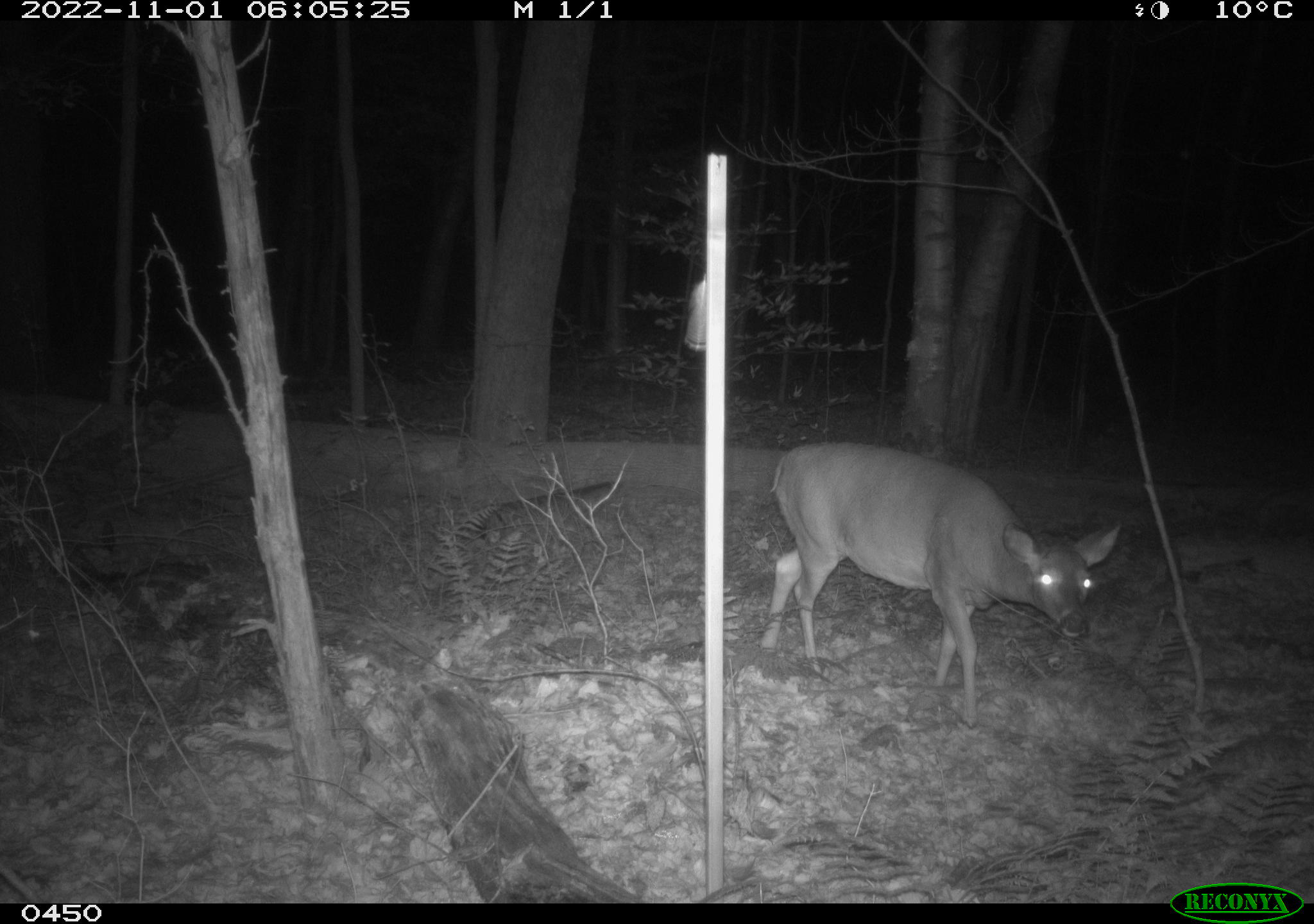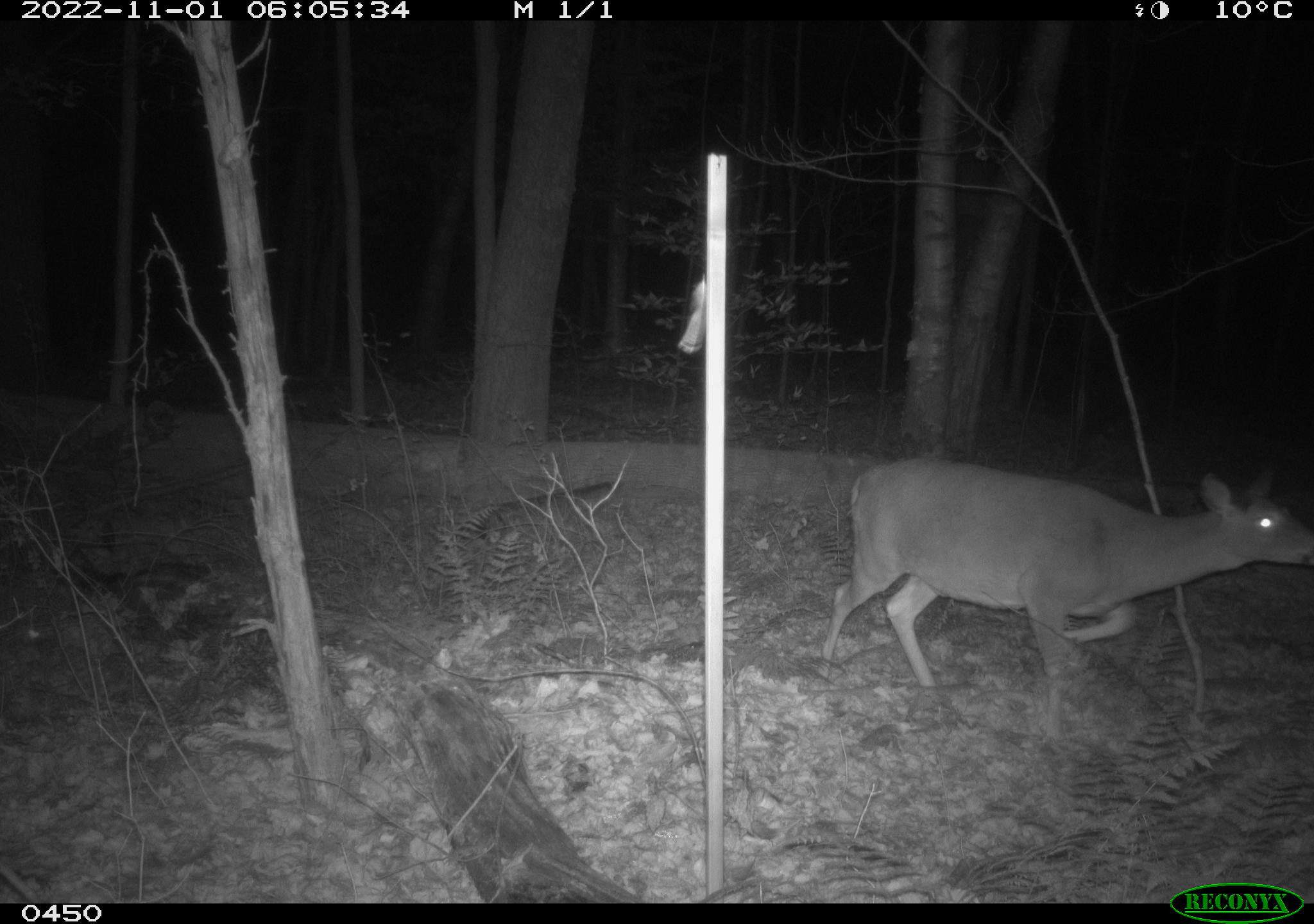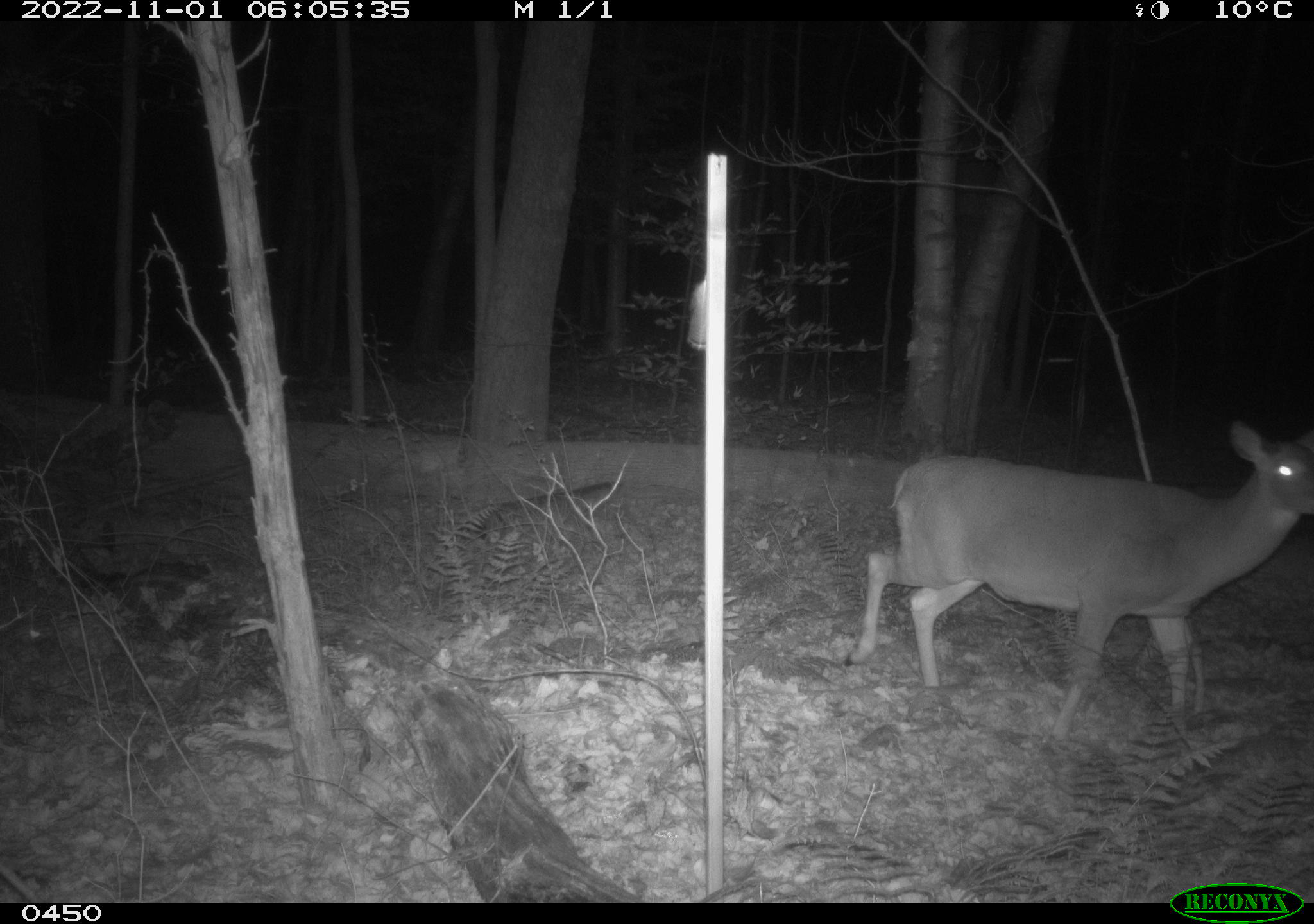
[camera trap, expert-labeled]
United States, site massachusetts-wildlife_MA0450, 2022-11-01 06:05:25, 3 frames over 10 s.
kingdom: Animalia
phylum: Chordata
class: Mammalia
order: Artiodactyla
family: Cervidae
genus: Odocoileus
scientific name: Odocoileus virginianus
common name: white-tailed deer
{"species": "white-tailed deer (Odocoileus virginianus)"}